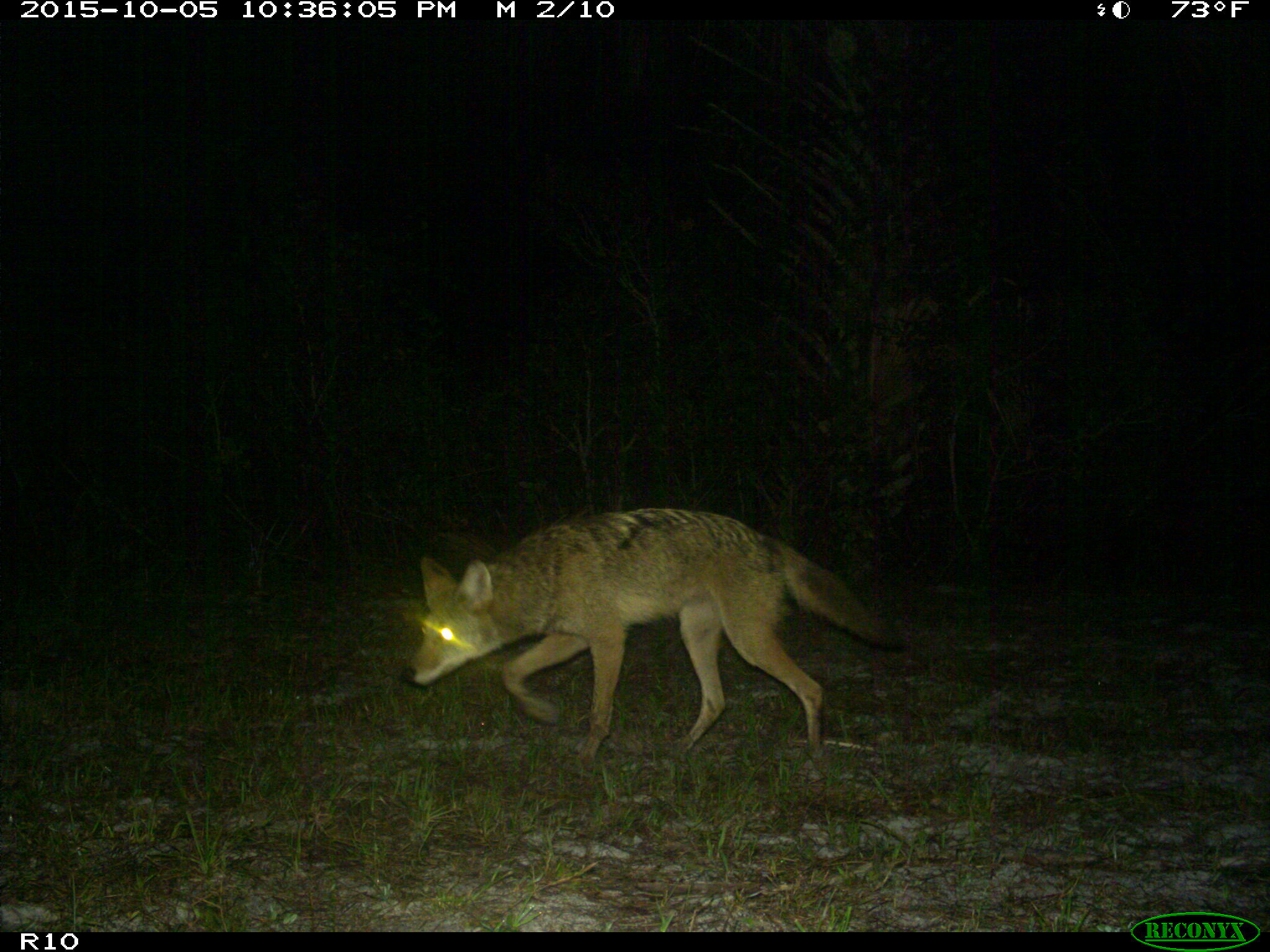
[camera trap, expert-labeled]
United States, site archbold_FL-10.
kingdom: Animalia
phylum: Chordata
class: Mammalia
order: Carnivora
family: Canidae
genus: Canis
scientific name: Canis latrans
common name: coyote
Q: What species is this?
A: Canis latrans (coyote).